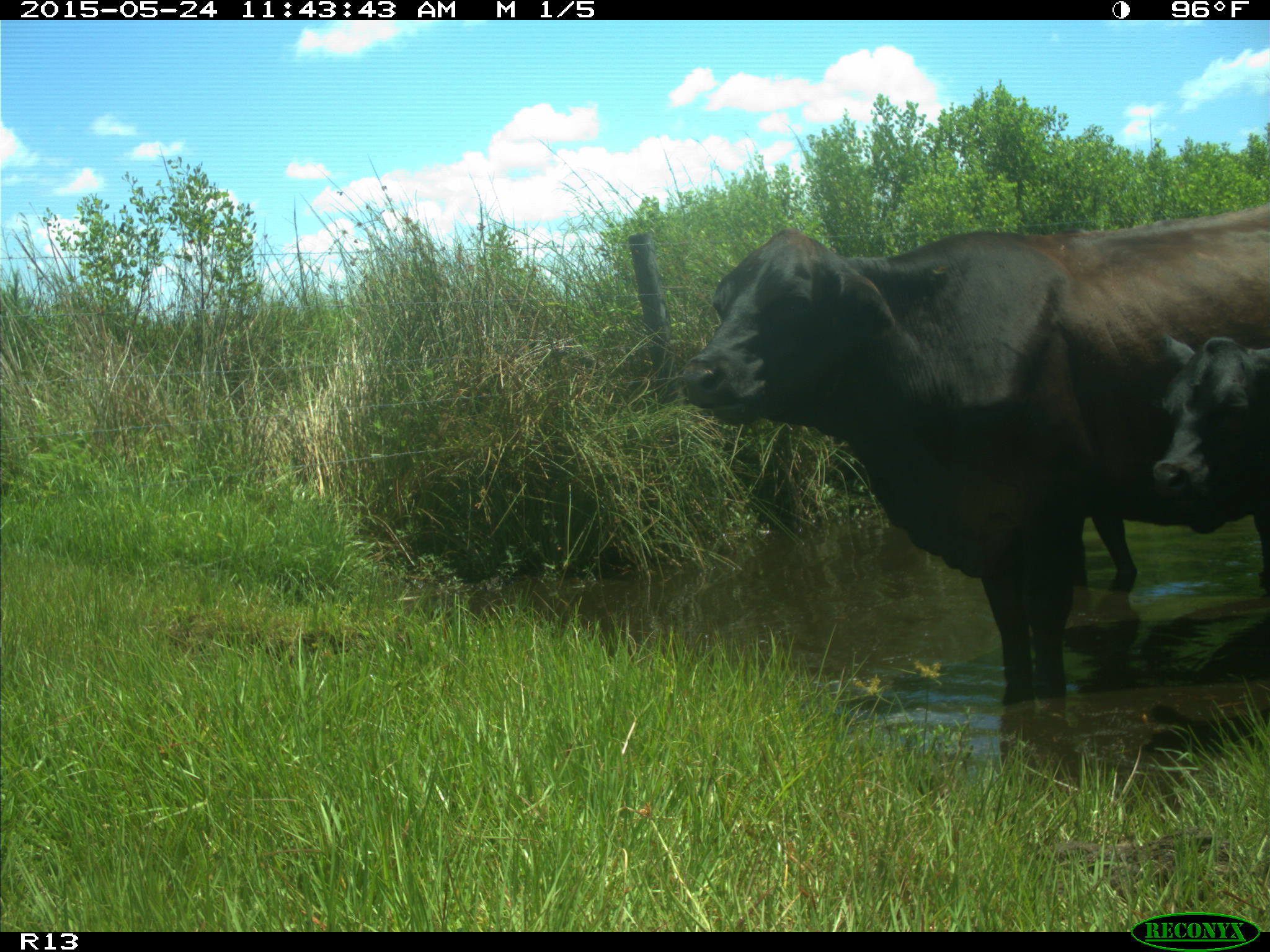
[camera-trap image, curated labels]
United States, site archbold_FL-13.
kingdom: Animalia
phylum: Chordata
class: Mammalia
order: Artiodactyla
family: Bovidae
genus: Bos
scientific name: Bos taurus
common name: domestic cow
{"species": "Bos taurus (domestic cow)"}